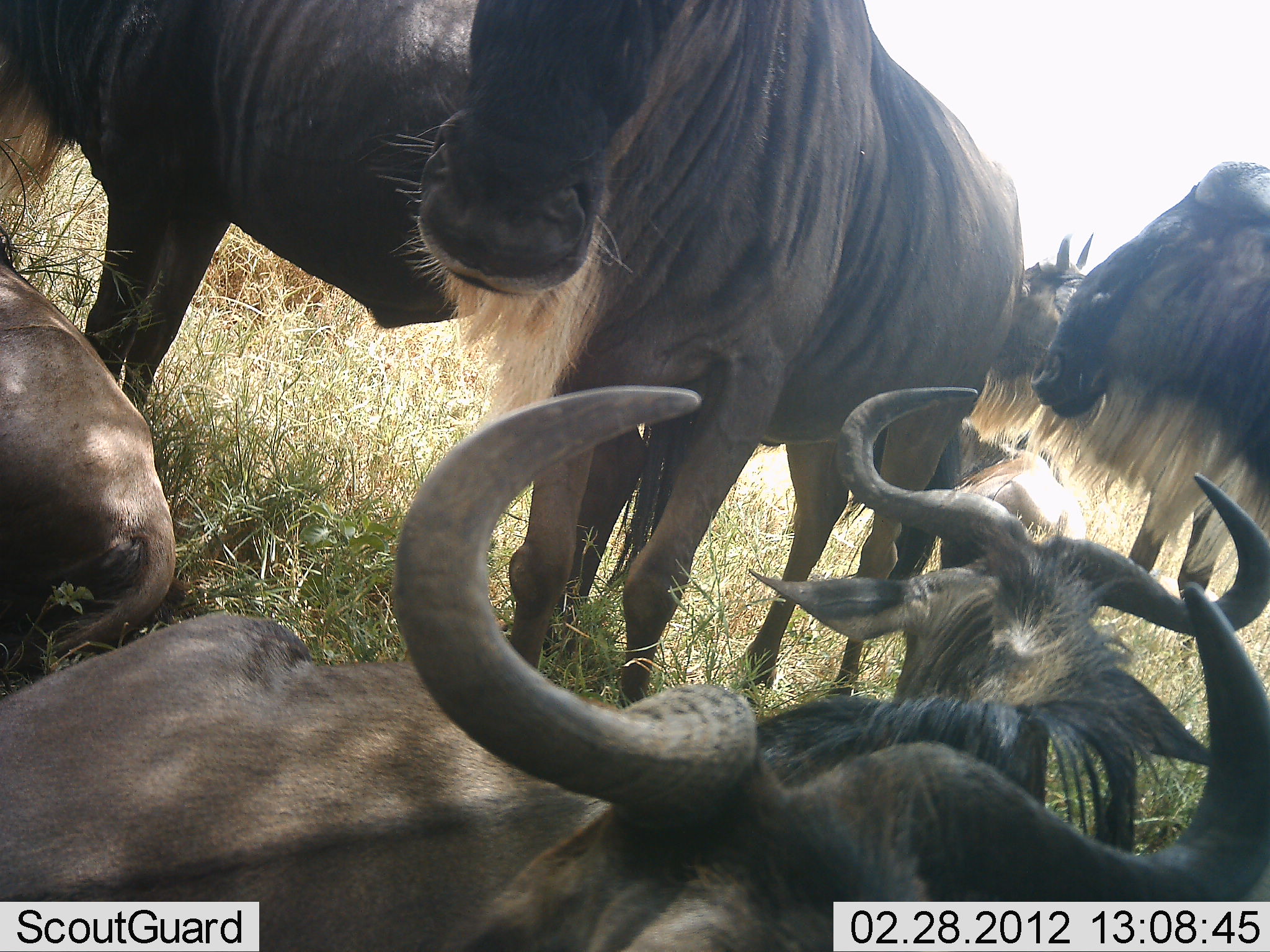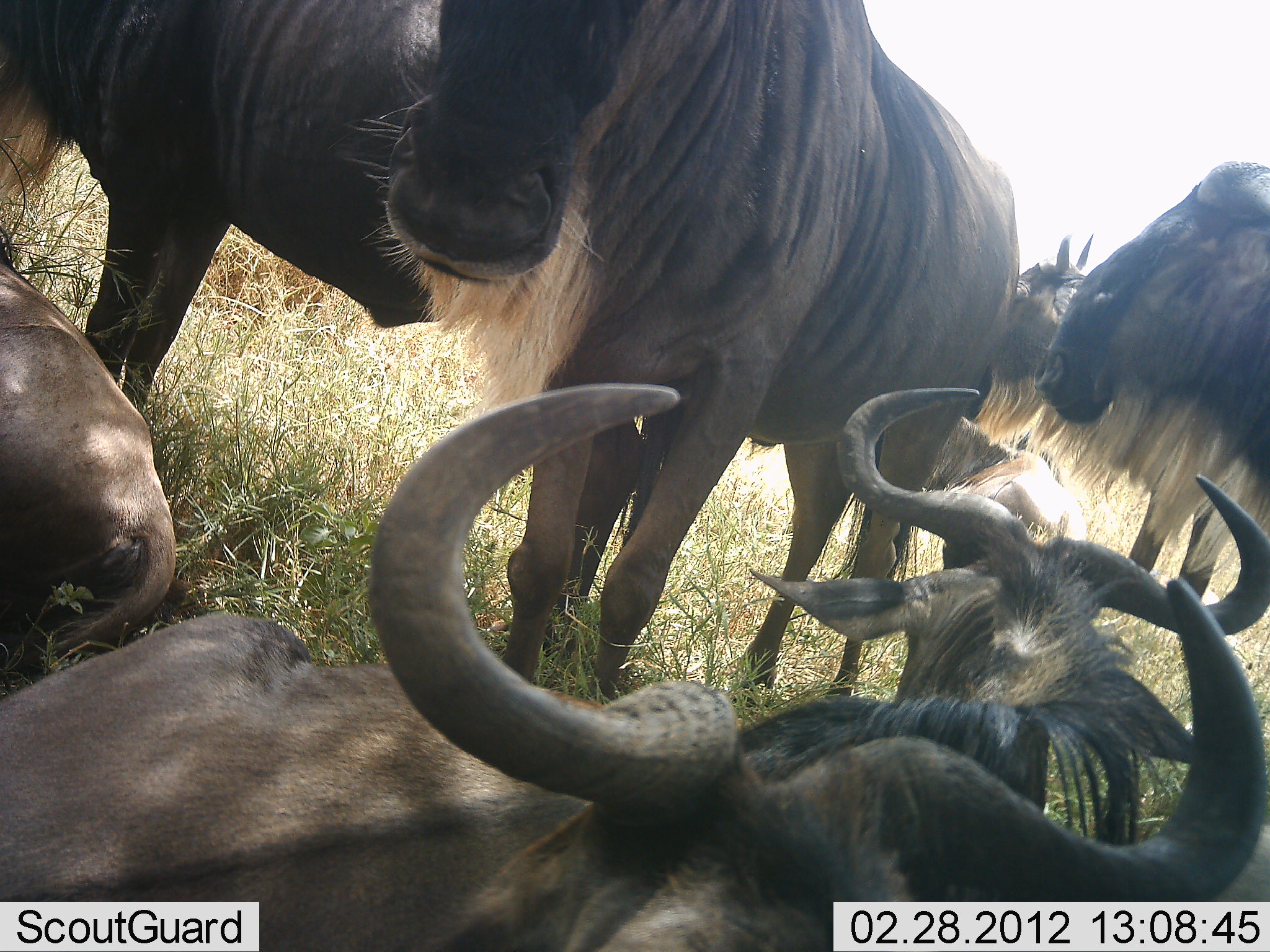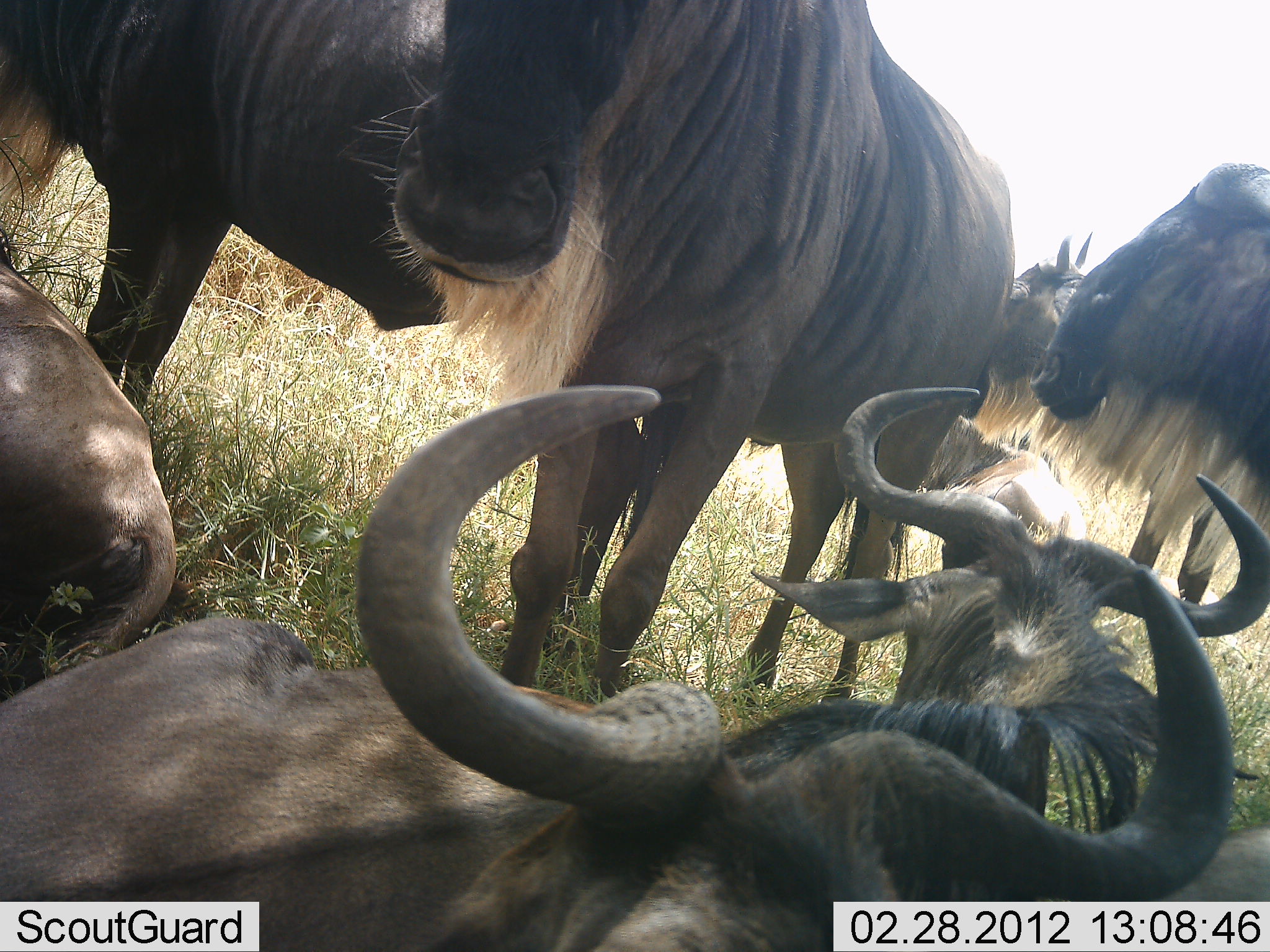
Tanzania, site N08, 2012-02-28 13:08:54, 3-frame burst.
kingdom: Animalia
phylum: Chordata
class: Mammalia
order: Artiodactyla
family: Bovidae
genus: Connochaetes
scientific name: Connochaetes taurinus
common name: blue wildebeest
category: wildebeest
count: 7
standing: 70%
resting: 85%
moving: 0%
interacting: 25%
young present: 0%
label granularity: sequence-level